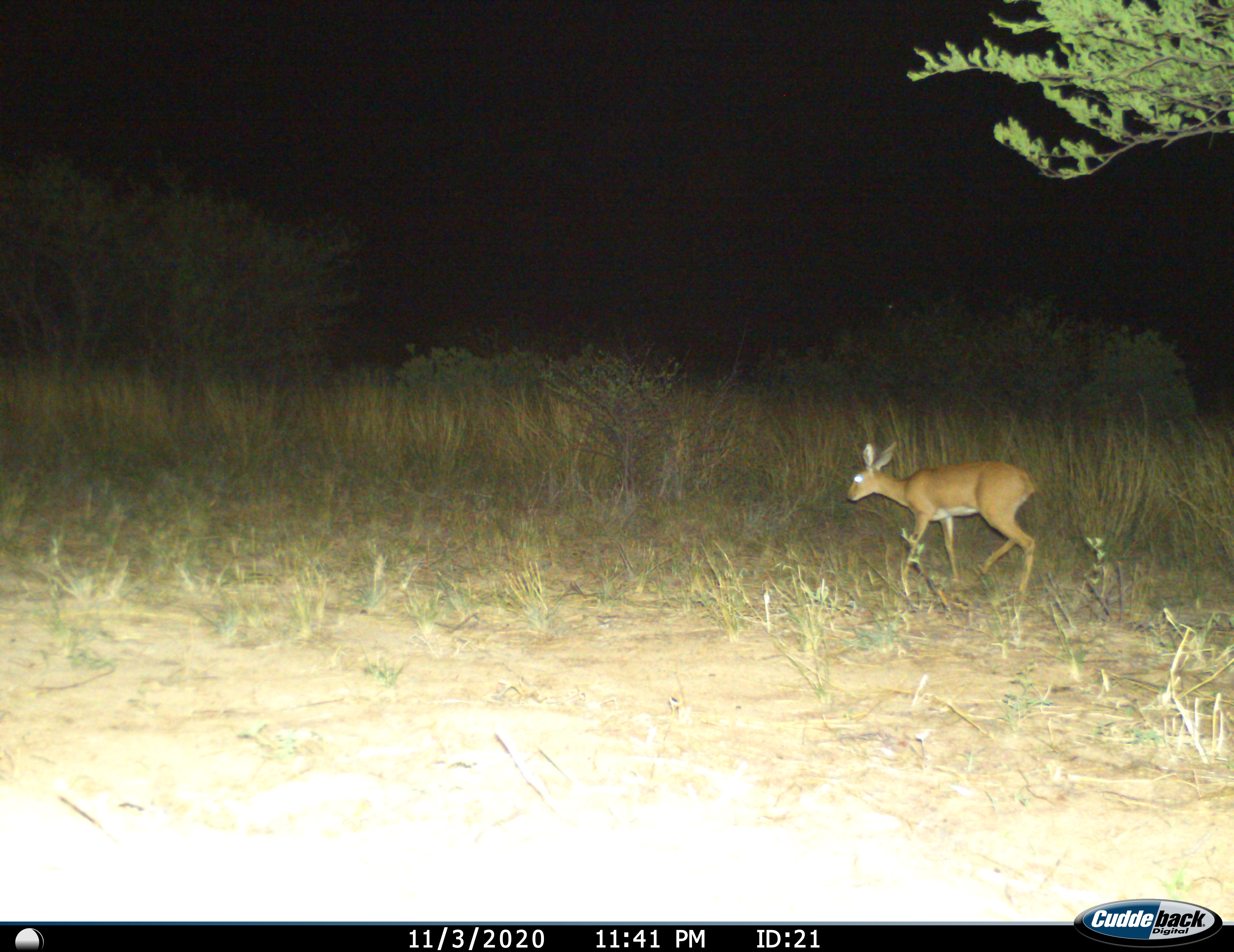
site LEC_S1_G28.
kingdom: Animalia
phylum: Chordata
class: Mammalia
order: Artiodactyla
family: Bovidae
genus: Raphicerus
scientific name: Raphicerus campestris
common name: steenbok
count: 1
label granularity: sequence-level